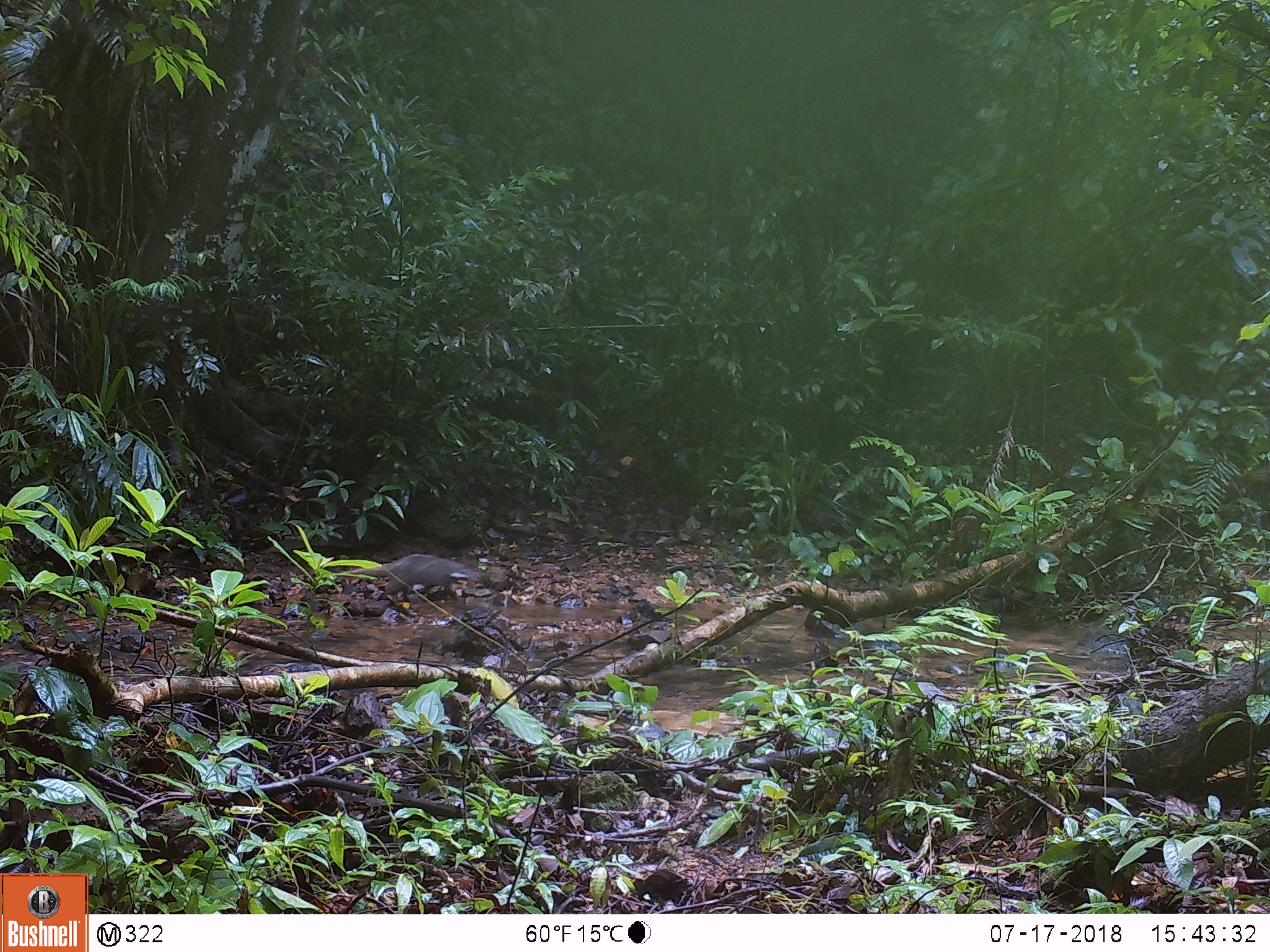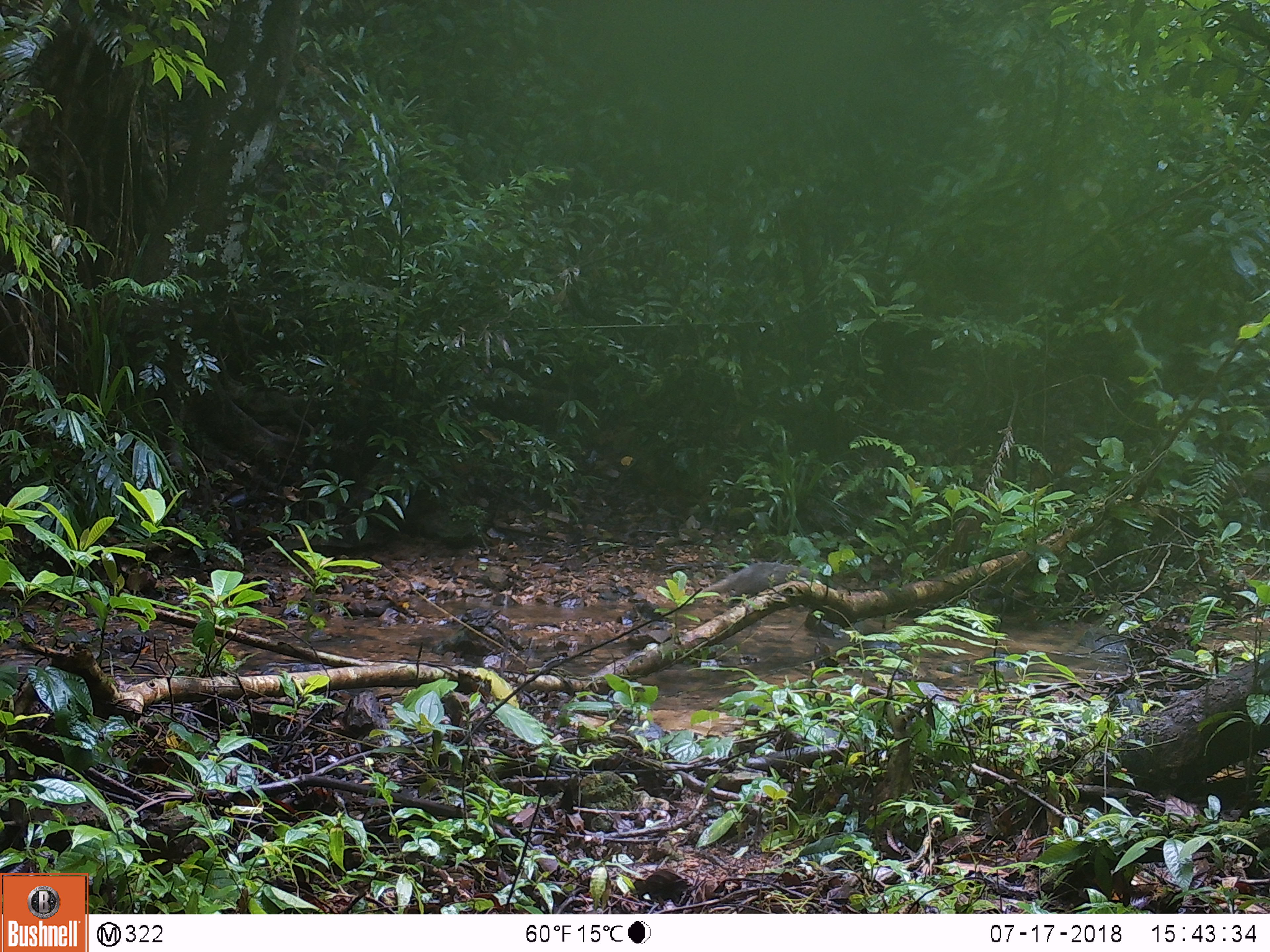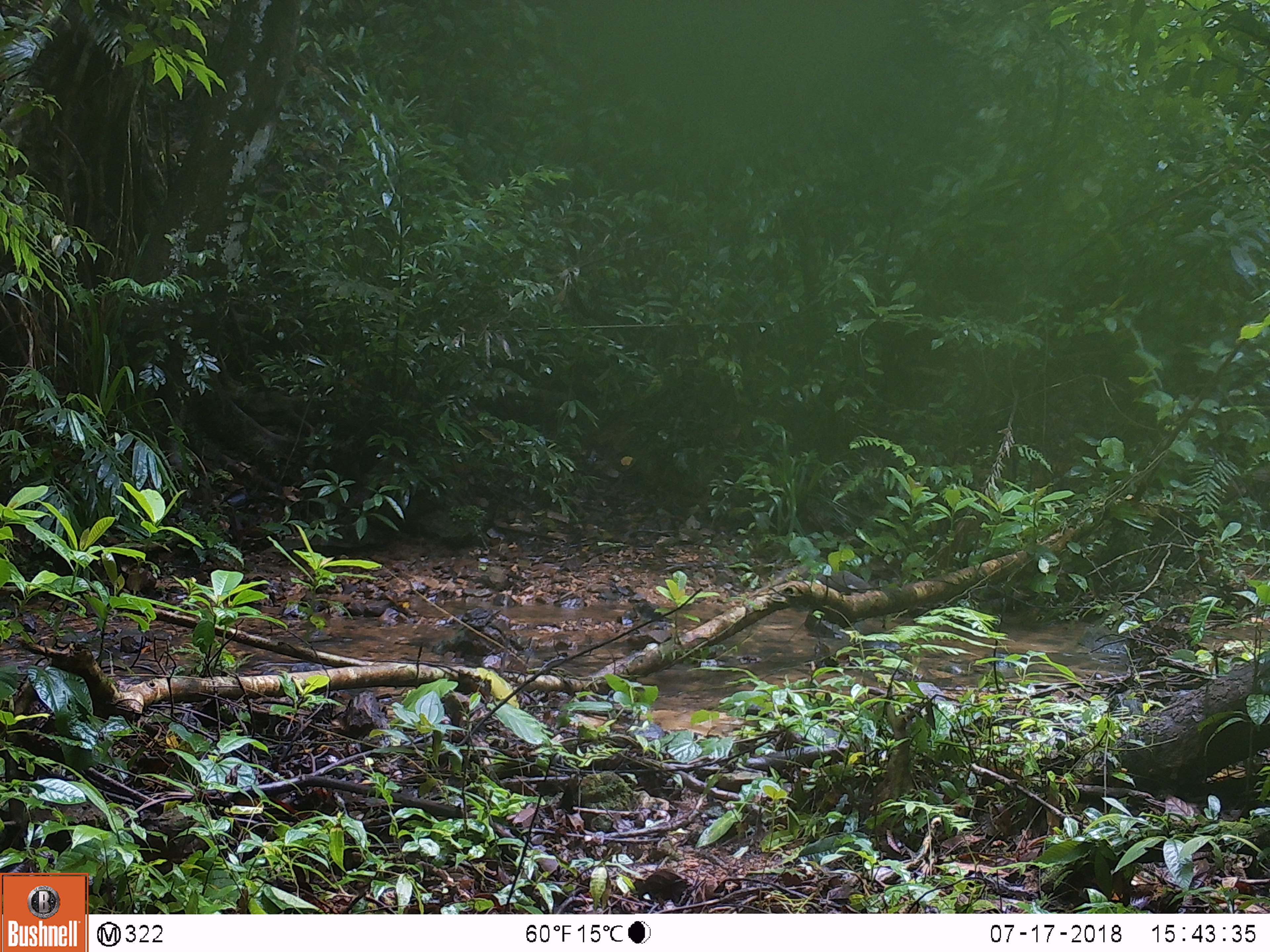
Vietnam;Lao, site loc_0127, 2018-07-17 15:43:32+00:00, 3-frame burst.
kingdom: Animalia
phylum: Chordata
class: Mammalia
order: Carnivora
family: Herpestidae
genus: Urva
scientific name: Urva urva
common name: crab-eating mongoose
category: crab eating mongoose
Crab eating mongoose (crab-eating mongoose) (Urva urva). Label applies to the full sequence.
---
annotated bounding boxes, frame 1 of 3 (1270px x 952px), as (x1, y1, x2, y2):
crab eating mongoose: (343, 552, 476, 600)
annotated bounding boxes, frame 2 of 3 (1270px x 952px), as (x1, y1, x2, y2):
crab eating mongoose: (702, 562, 818, 598)